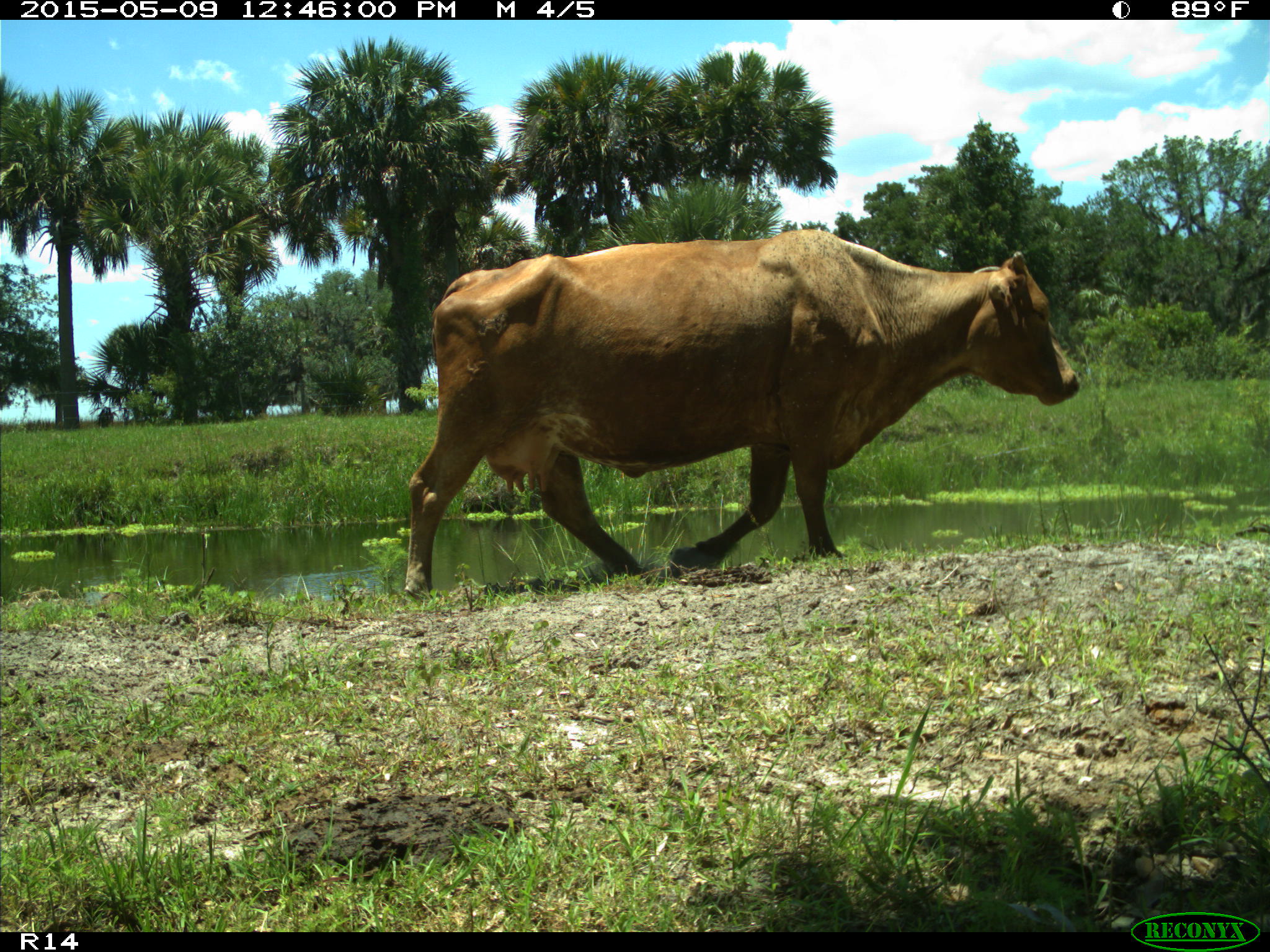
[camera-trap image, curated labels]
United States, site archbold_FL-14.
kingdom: Animalia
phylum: Chordata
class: Mammalia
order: Artiodactyla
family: Bovidae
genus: Bos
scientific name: Bos taurus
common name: domestic cow